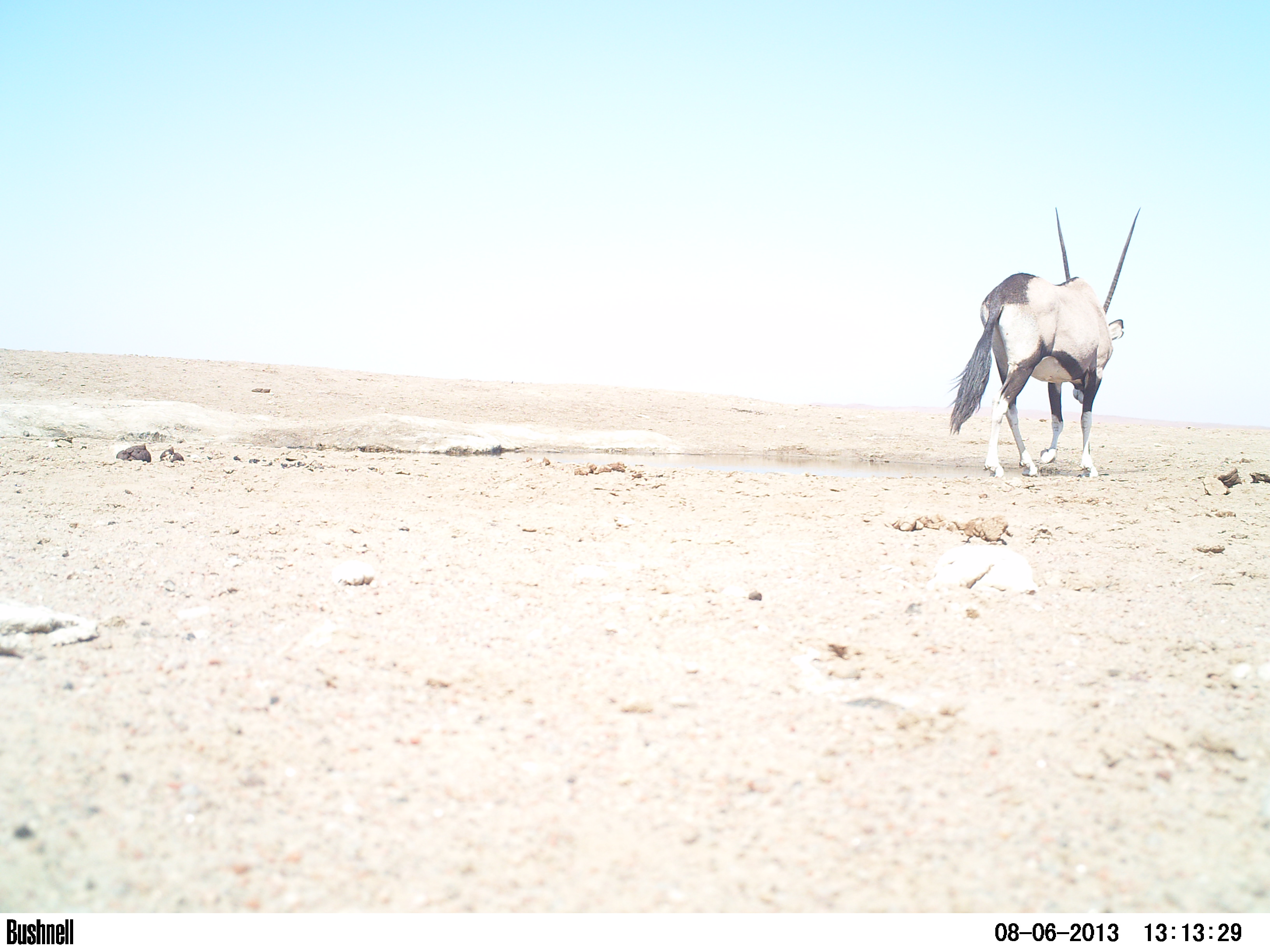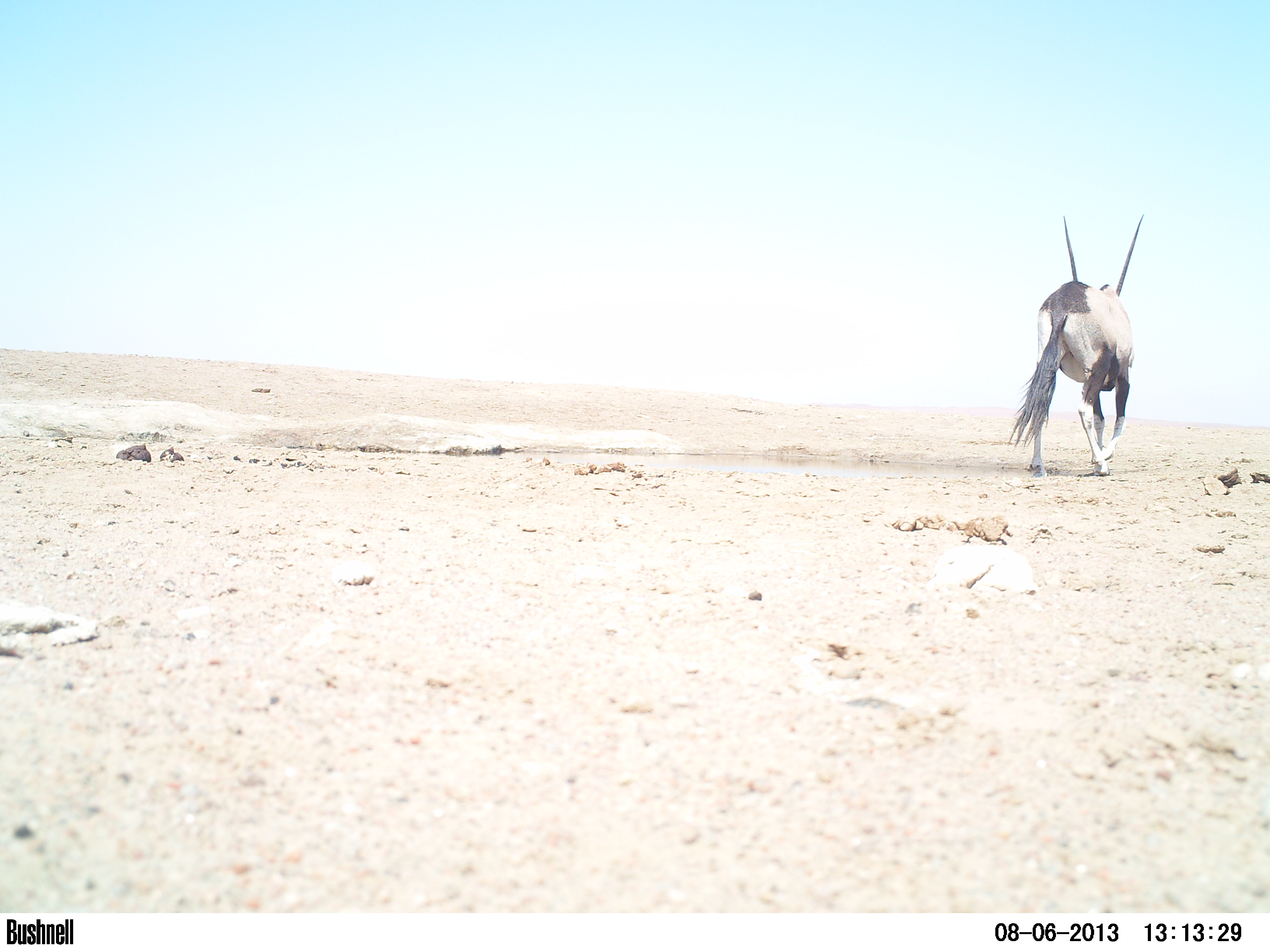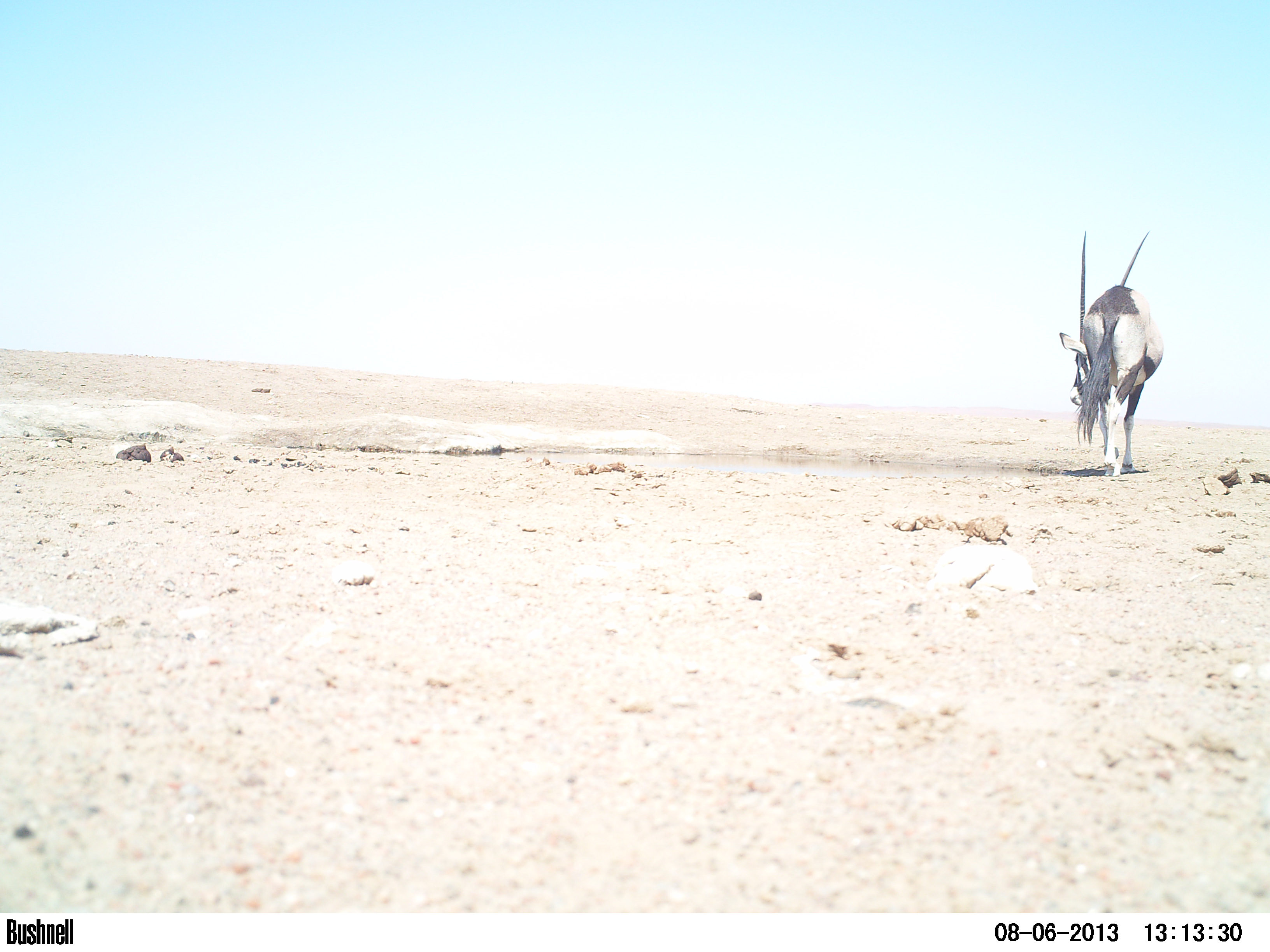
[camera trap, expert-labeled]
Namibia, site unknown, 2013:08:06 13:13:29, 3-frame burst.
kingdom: Animalia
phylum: Chordata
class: Mammalia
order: Artiodactyla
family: Bovidae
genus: Oryx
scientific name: Oryx gazella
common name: gemsbok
Oryx gazella (gemsbok).